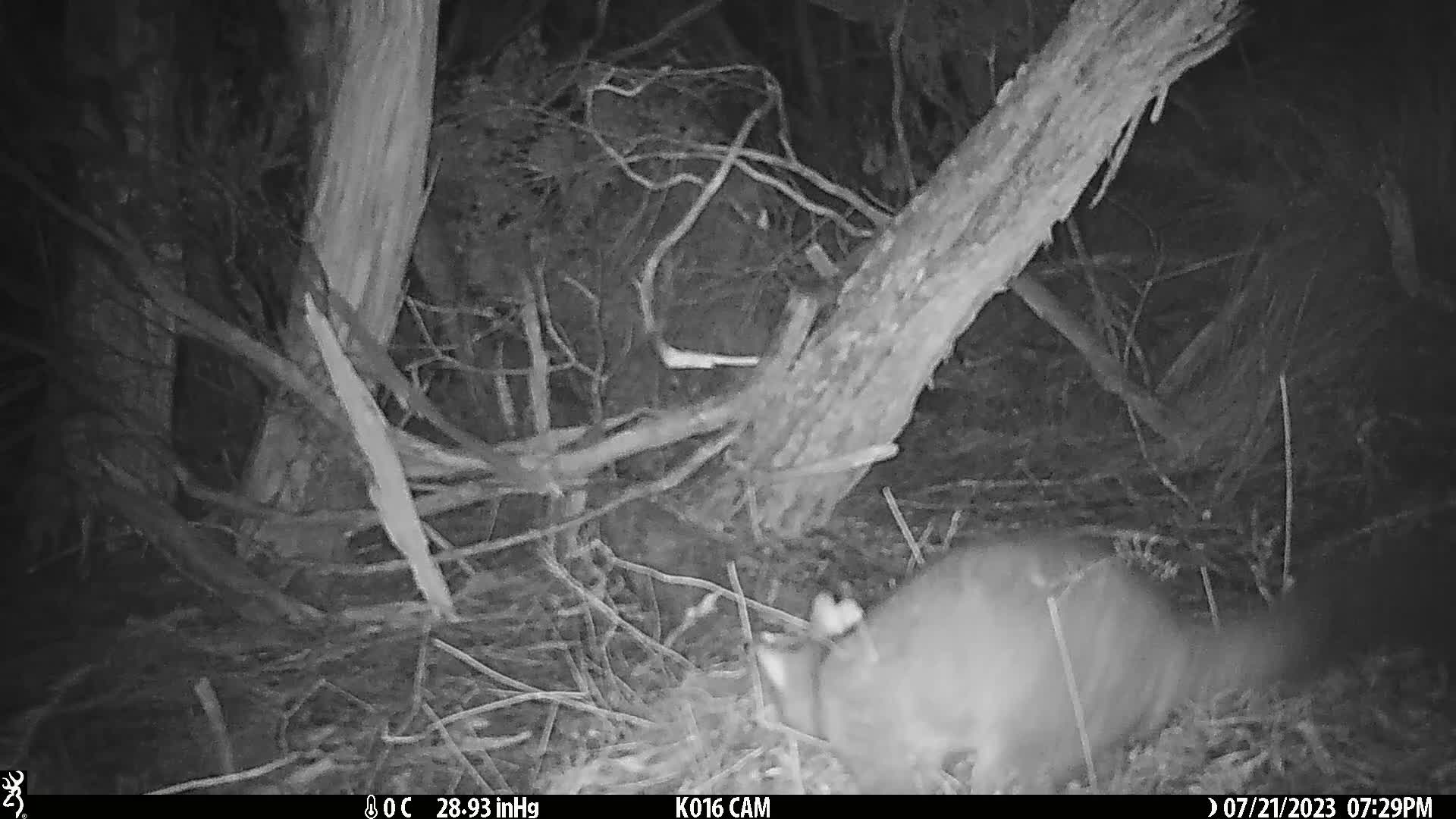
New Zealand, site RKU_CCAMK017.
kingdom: Animalia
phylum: Chordata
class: Mammalia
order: Diprotodontia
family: Phalangeridae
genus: Trichosurus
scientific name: Trichosurus vulpecula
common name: common brushtail possum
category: possum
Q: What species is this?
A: Possum (common brushtail possum) (Trichosurus vulpecula).